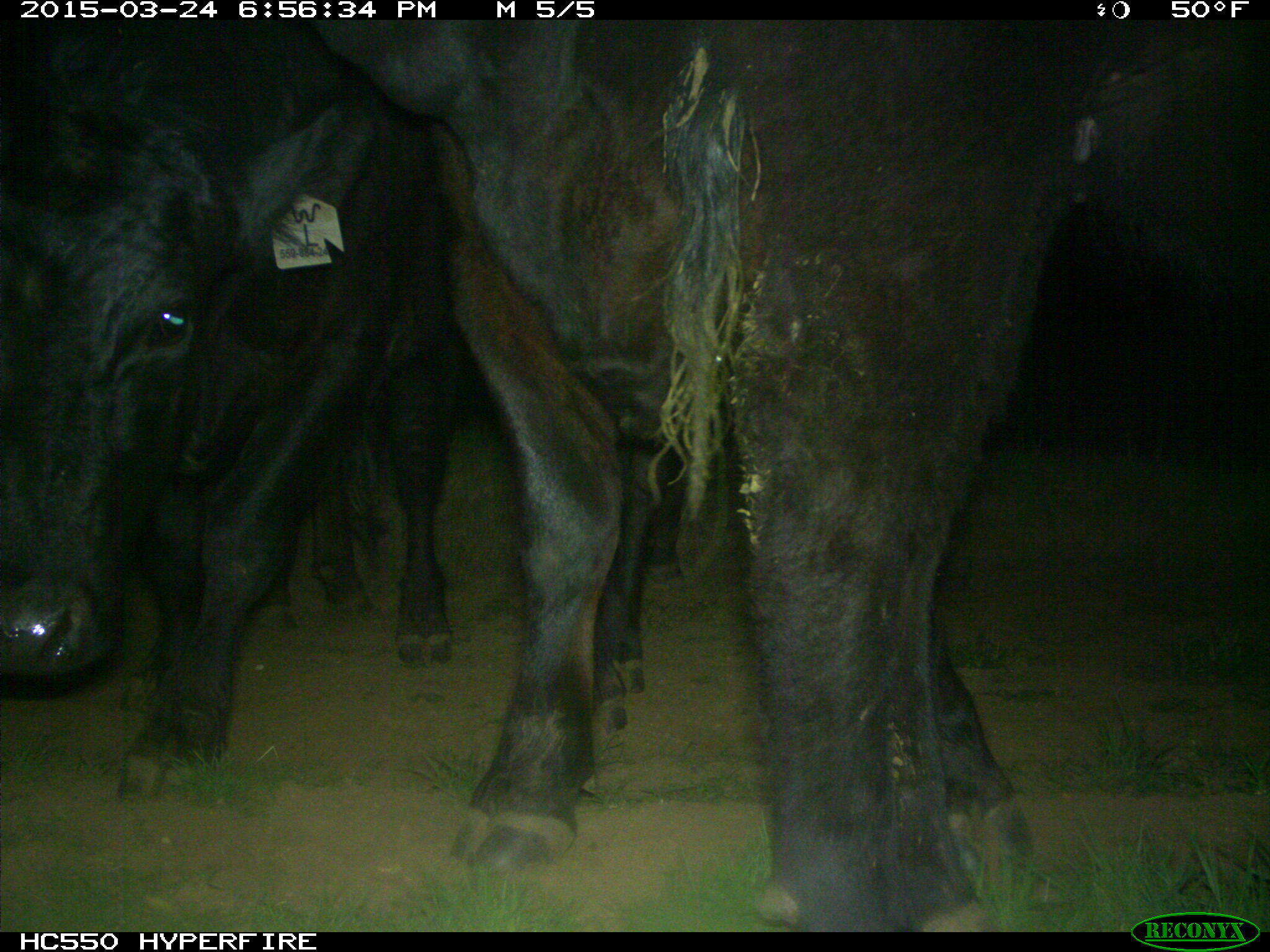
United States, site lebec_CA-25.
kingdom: Animalia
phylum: Chordata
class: Mammalia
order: Artiodactyla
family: Bovidae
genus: Bos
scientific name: Bos taurus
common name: domestic cow